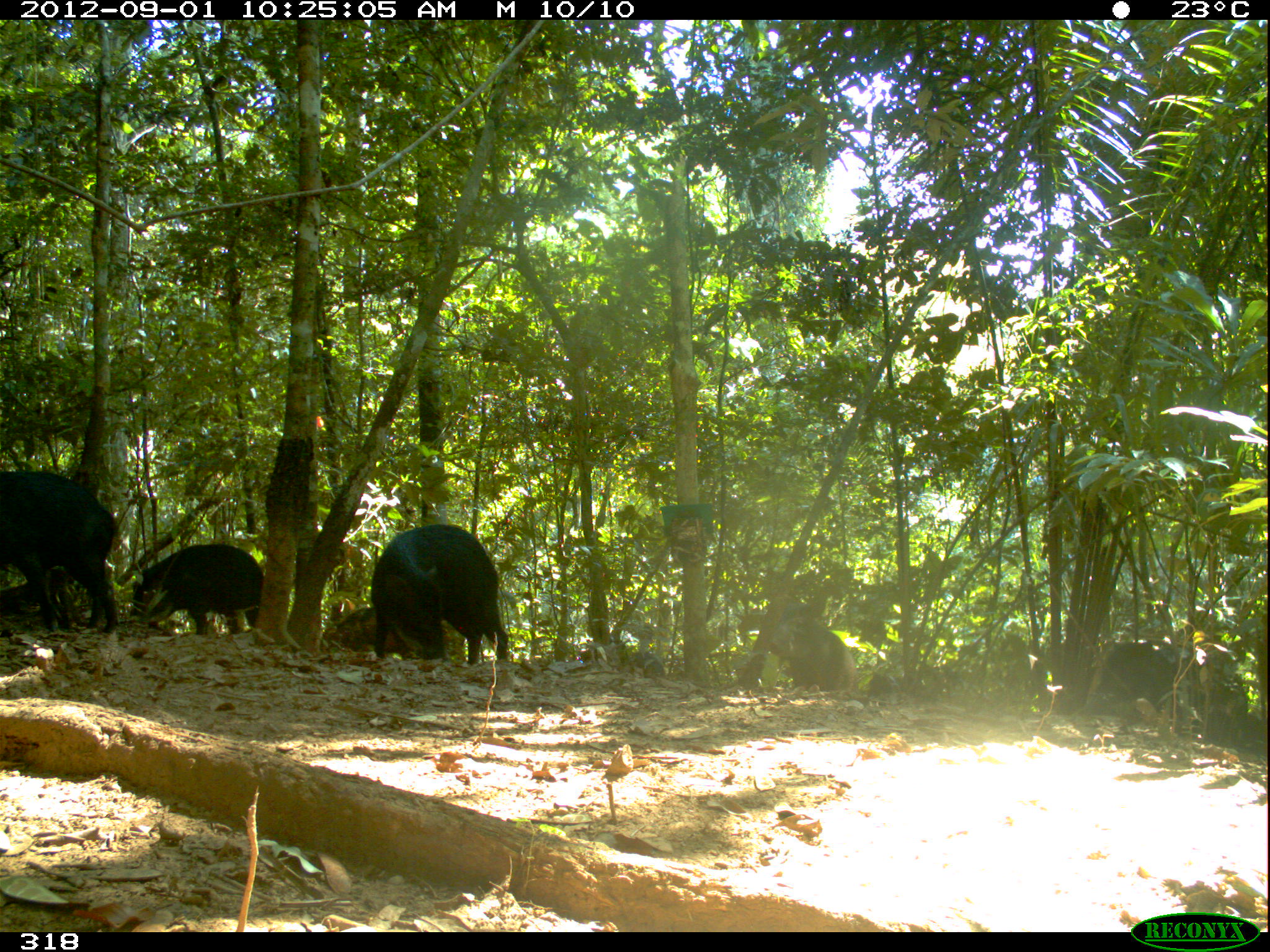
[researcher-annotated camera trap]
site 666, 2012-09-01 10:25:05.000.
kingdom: Animalia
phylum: Chordata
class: Mammalia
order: Artiodactyla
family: Tayassuidae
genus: Tayassu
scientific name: Tayassu pecari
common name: white-lipped peccary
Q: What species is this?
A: Tayassu pecari (white-lipped peccary).